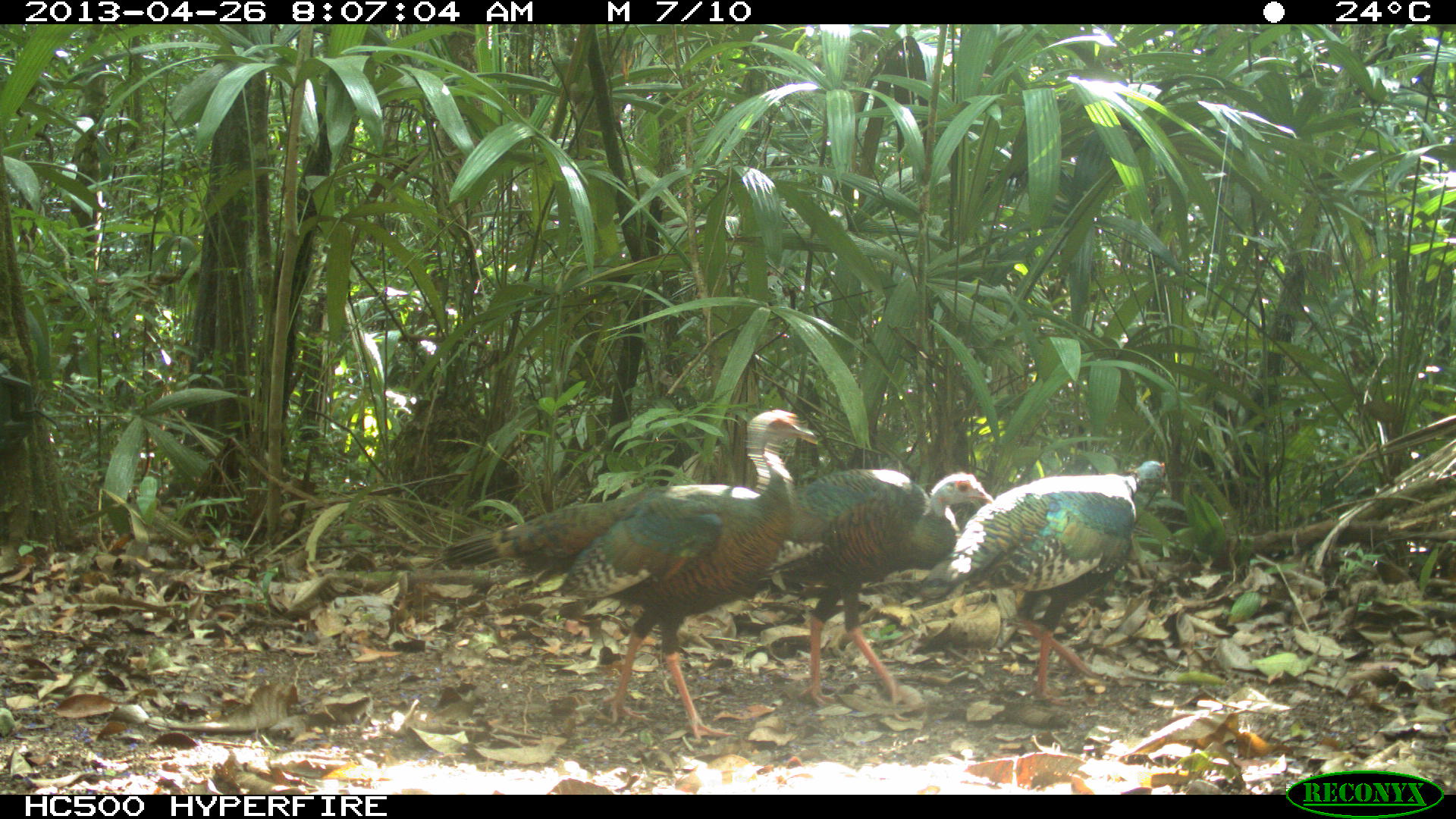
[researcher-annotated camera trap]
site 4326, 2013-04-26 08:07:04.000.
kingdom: Animalia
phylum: Chordata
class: Aves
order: Galliformes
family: Phasianidae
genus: Meleagris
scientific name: Meleagris ocellata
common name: ocellated turkey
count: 4